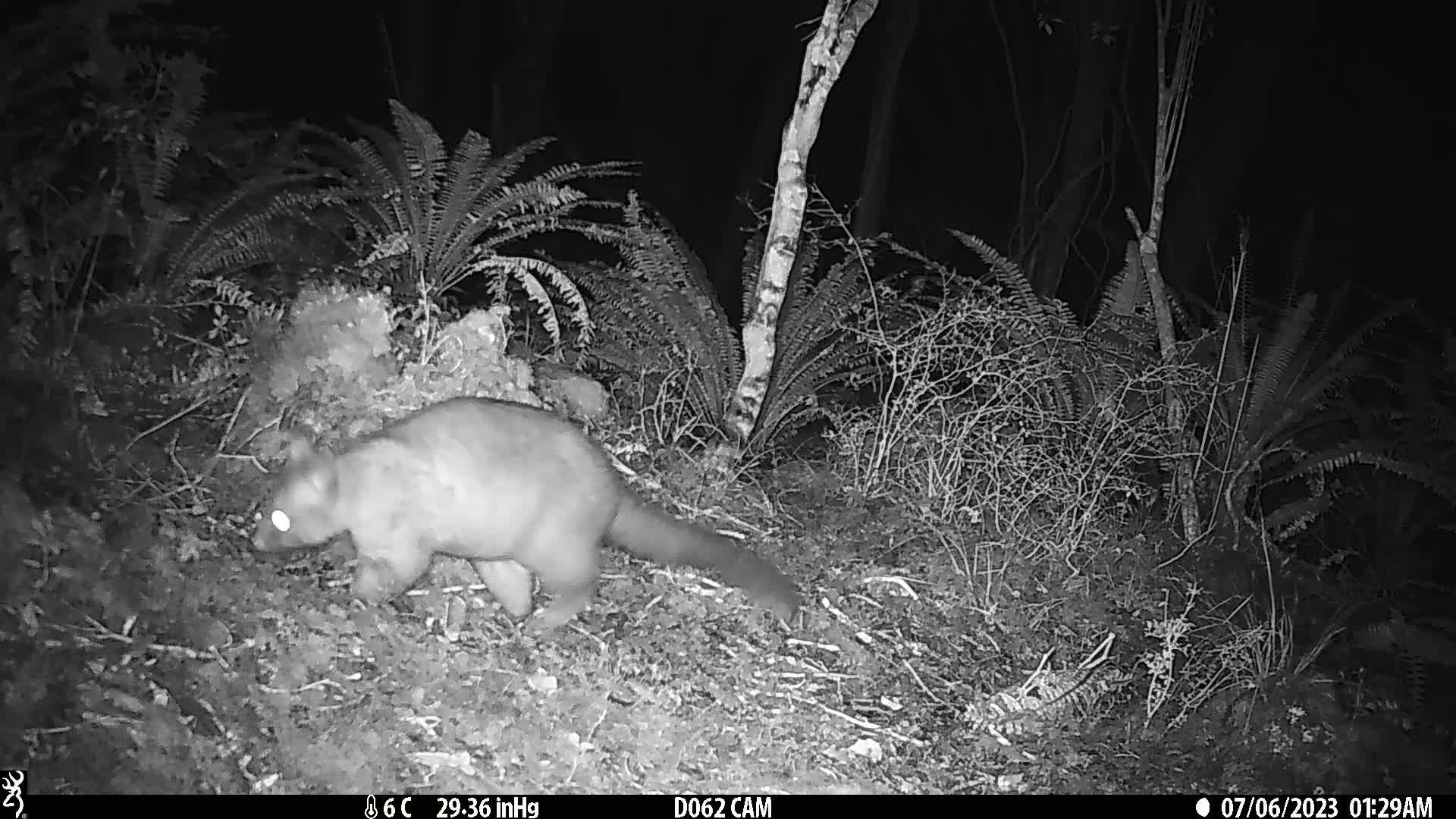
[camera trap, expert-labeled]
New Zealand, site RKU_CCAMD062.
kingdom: Animalia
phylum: Chordata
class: Mammalia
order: Diprotodontia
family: Phalangeridae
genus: Trichosurus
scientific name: Trichosurus vulpecula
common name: common brushtail possum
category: possum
Possum (common brushtail possum) (Trichosurus vulpecula).